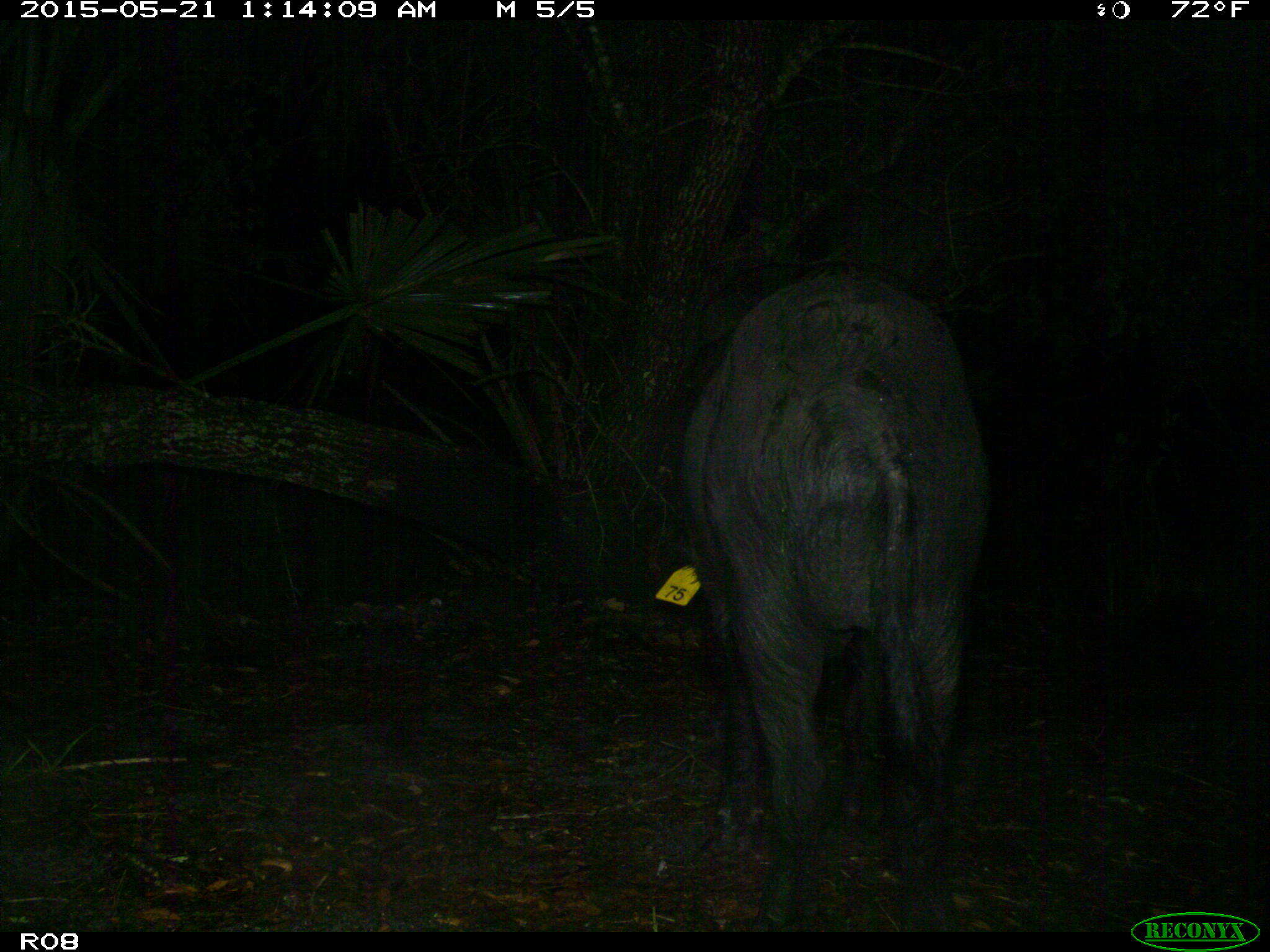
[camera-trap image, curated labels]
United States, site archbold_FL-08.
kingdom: Animalia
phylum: Chordata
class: Mammalia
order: Artiodactyla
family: Suidae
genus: Sus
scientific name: Sus scrofa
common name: wild boar